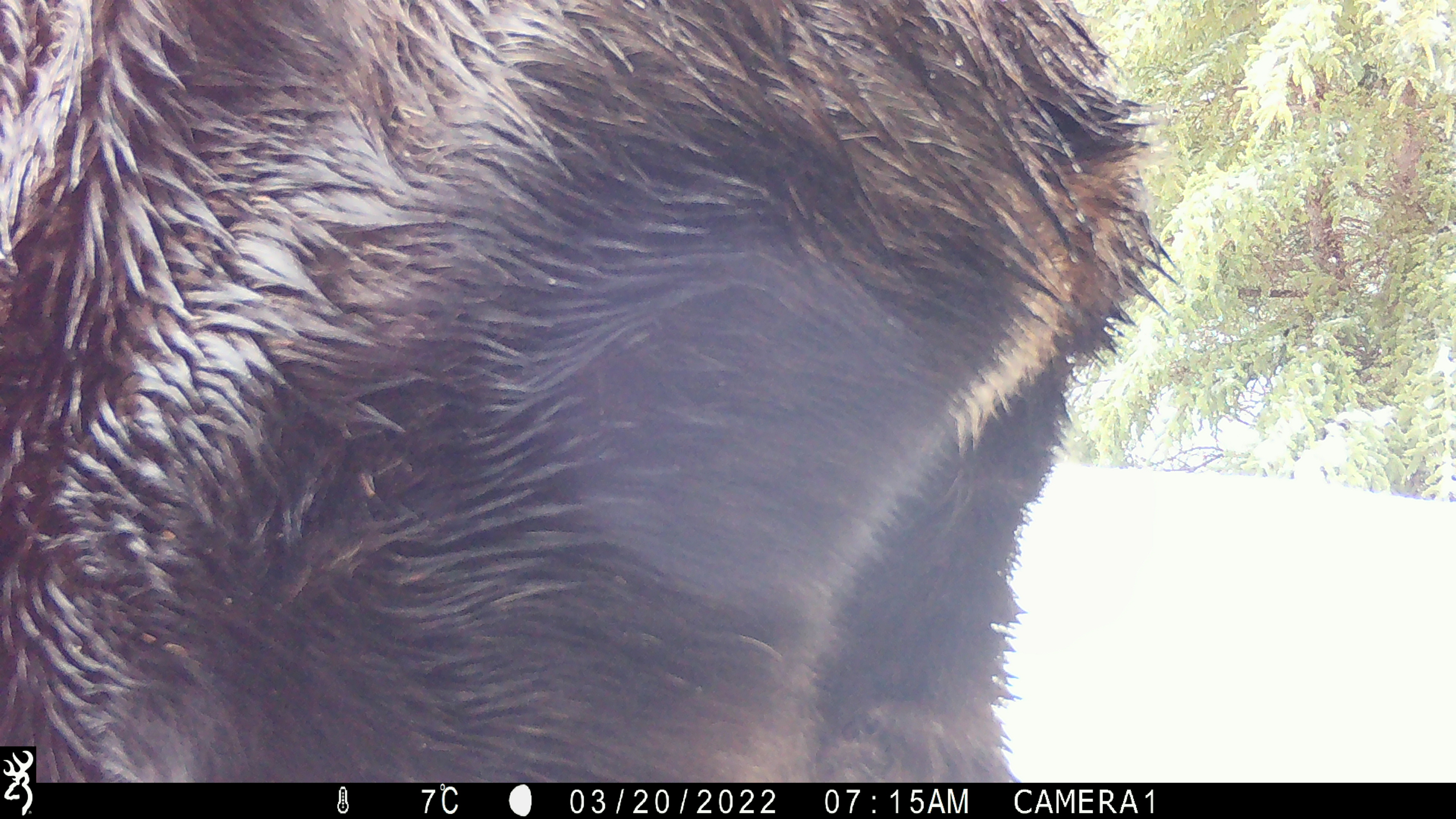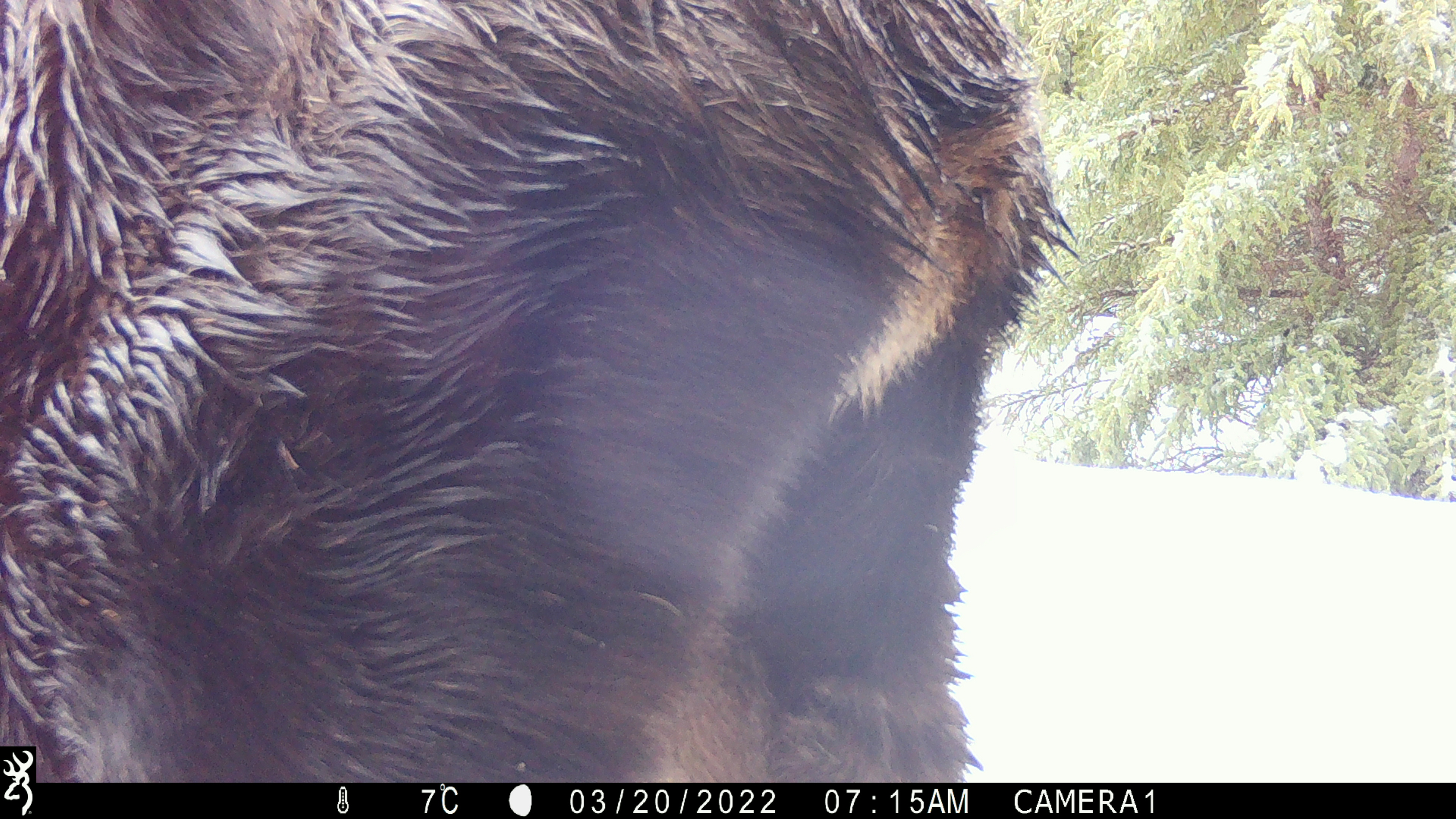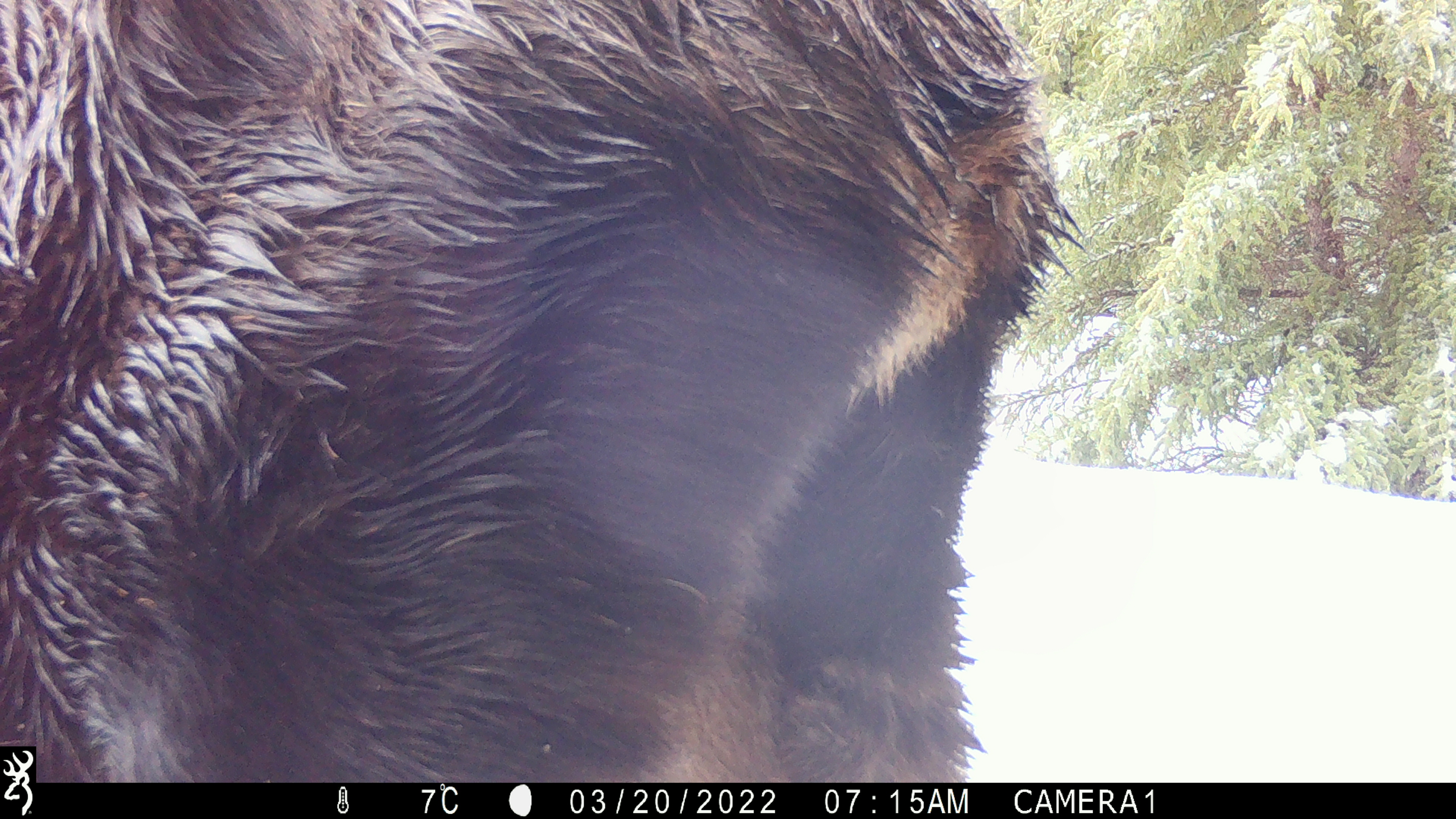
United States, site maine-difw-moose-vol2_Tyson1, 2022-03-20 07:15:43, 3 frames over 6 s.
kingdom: Animalia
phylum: Chordata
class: Mammalia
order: Artiodactyla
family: Cervidae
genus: Alces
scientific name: Alces alces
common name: moose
Moose (Alces alces).